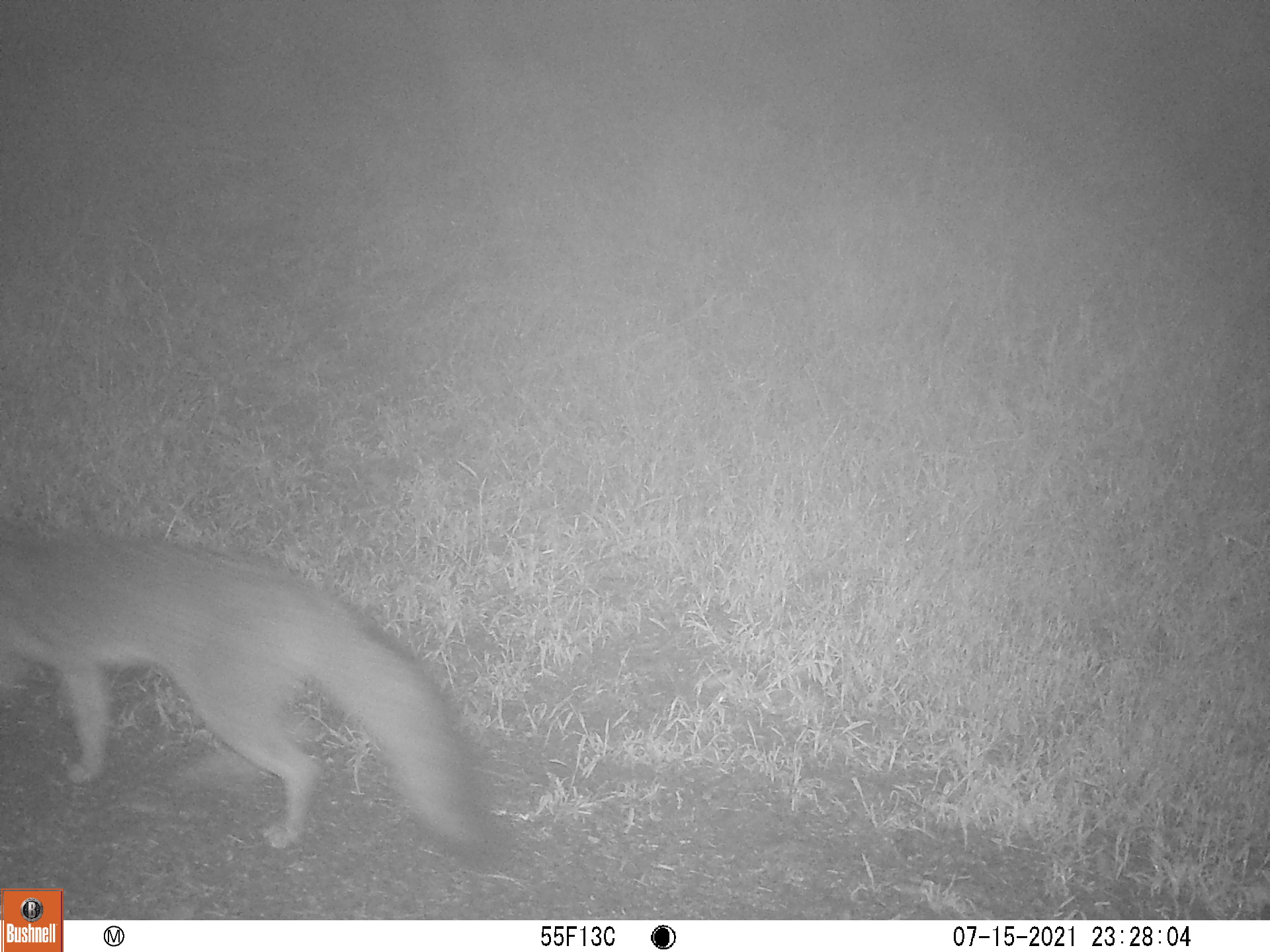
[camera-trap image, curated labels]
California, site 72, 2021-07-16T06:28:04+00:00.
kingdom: Animalia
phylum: Chordata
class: Mammalia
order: Carnivora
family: Canidae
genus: Urocyon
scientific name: Urocyon cinereoargenteus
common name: gray fox